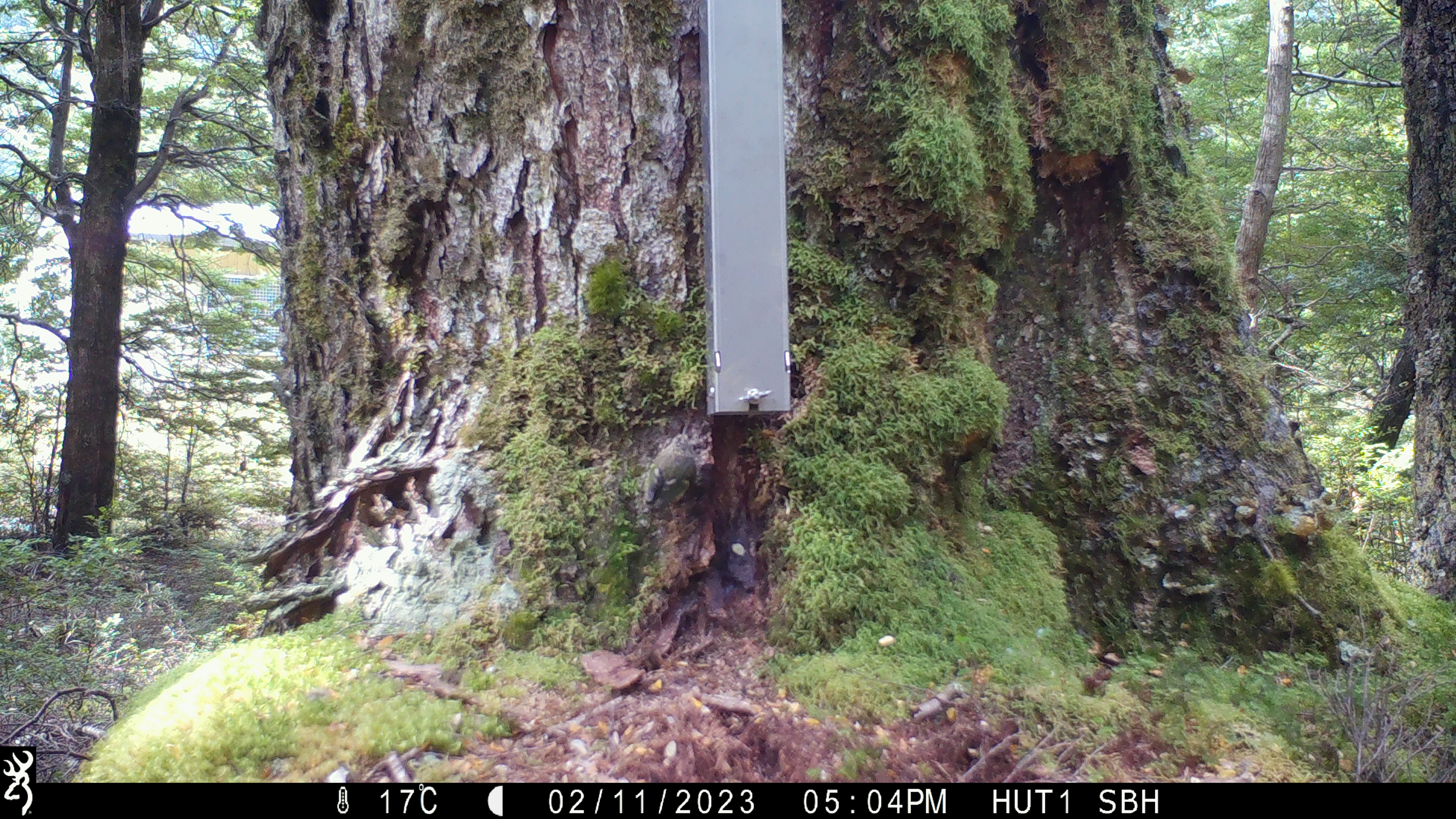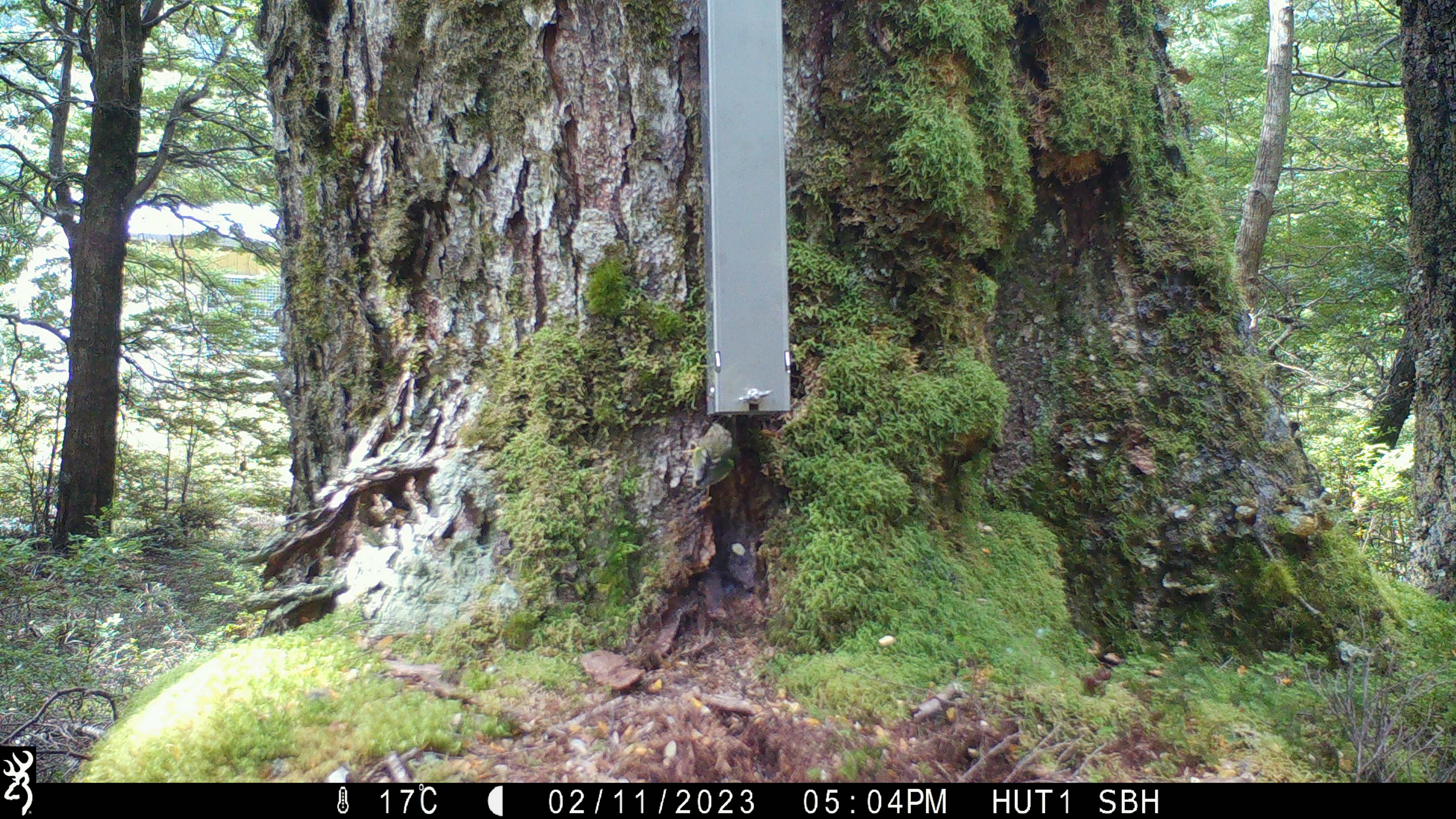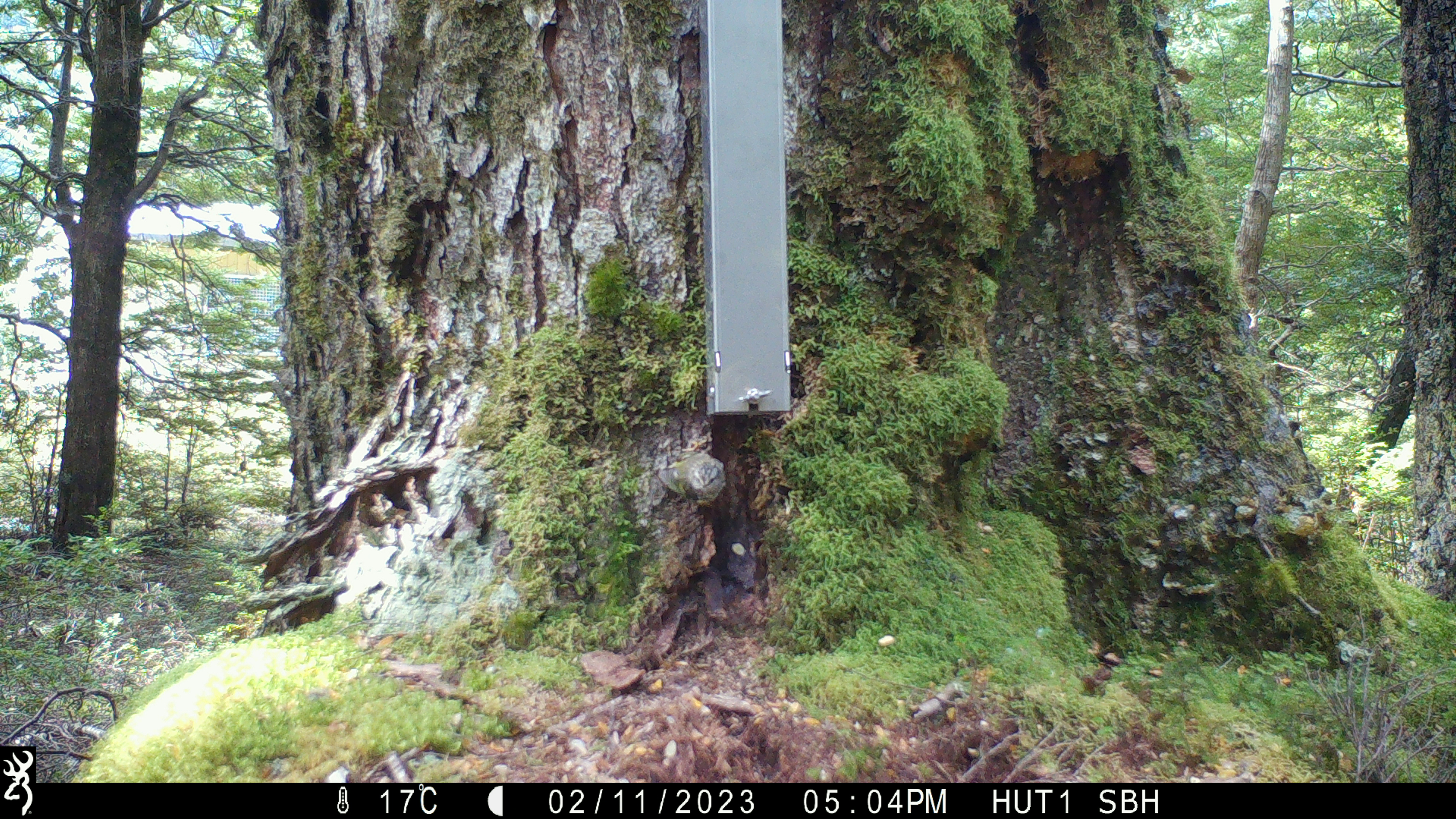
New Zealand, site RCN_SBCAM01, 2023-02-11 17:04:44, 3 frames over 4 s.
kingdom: Animalia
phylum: Chordata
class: Aves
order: Passeriformes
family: Acanthisittidae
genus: Acanthisitta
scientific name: Acanthisitta chloris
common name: rifleman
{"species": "rifleman (Acanthisitta chloris)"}